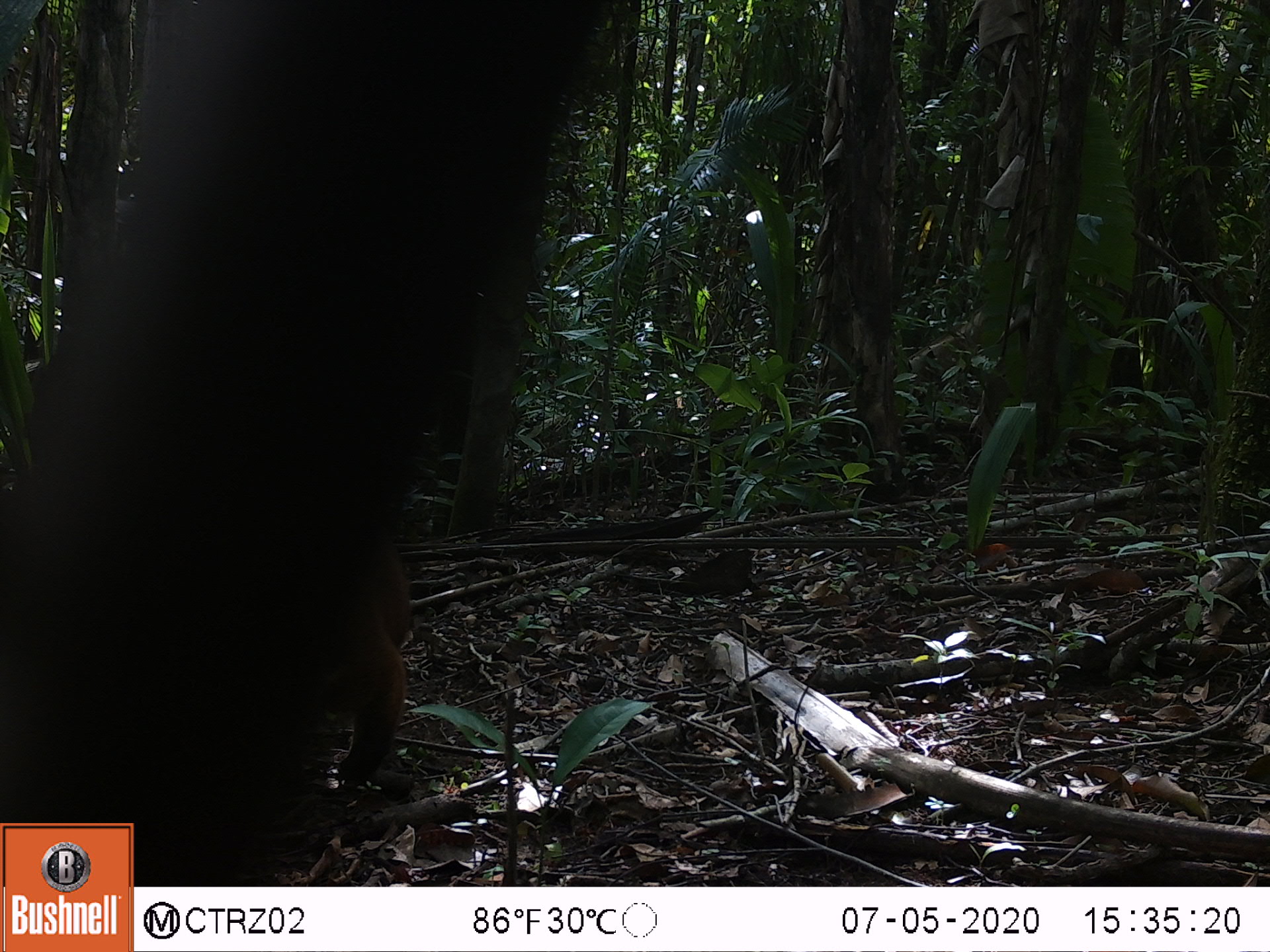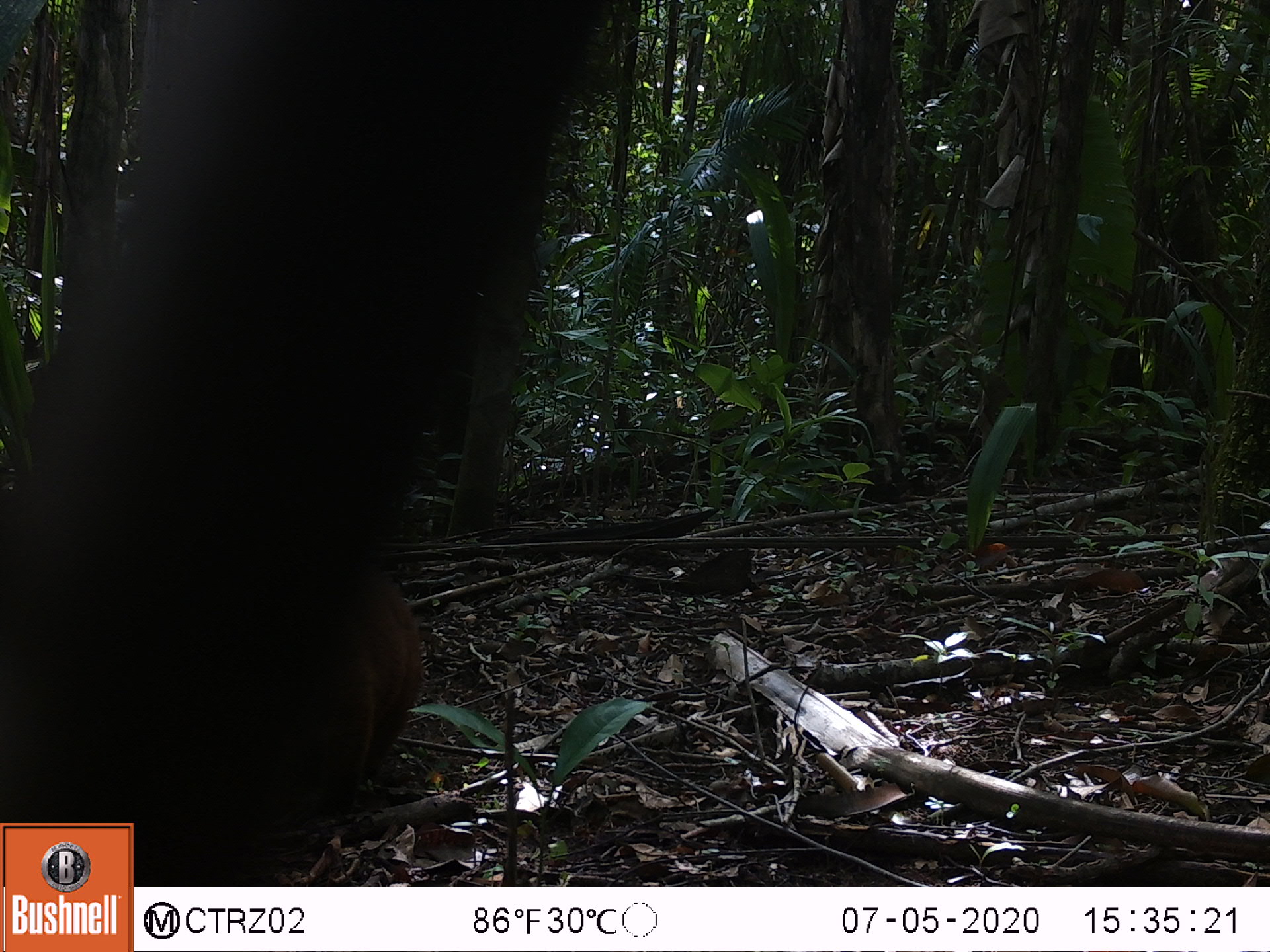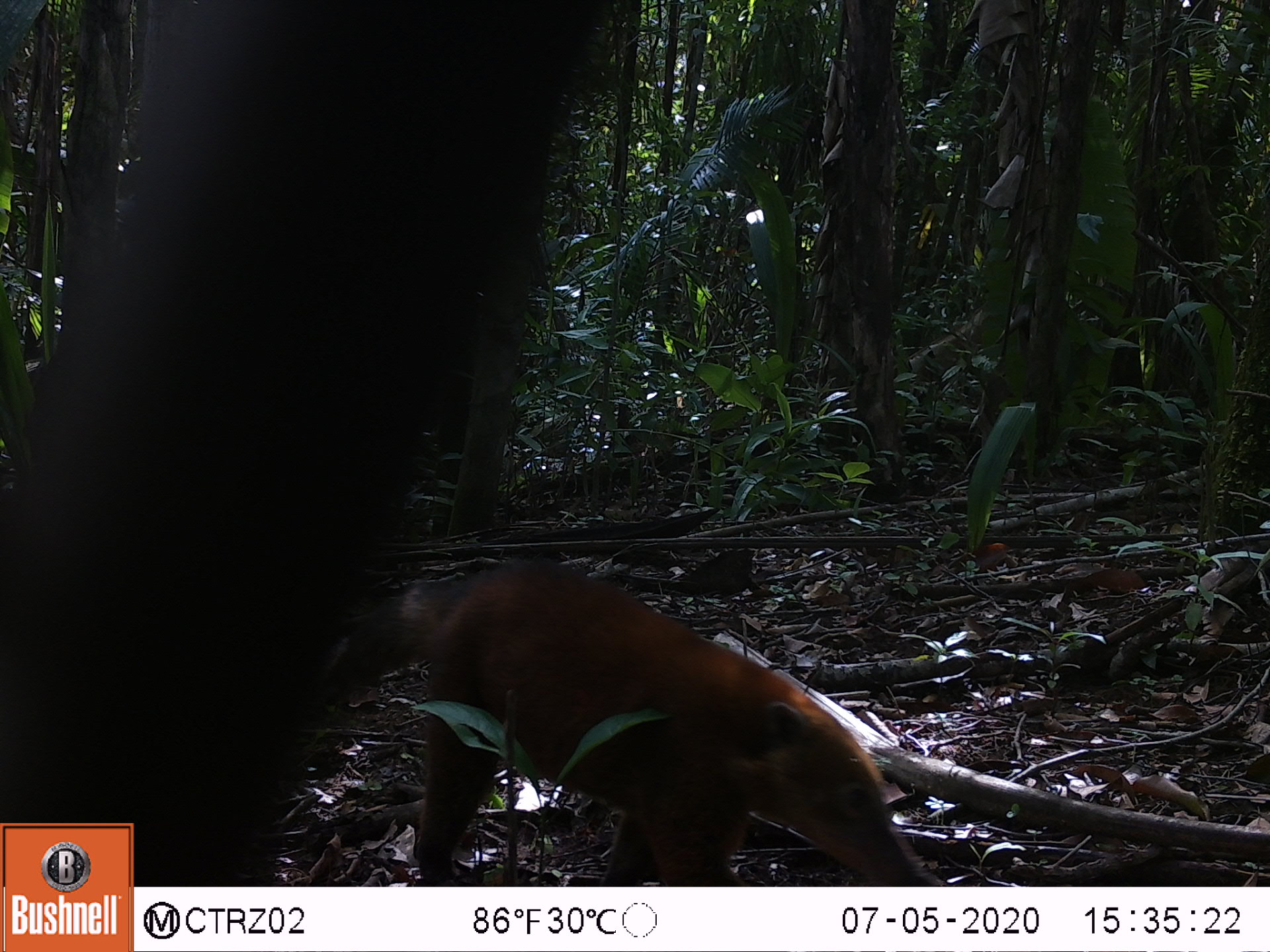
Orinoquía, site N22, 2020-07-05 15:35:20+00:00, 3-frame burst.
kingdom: Animalia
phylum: Chordata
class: Mammalia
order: Carnivora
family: Procyonidae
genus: Nasua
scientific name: Nasua nasua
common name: south american coati